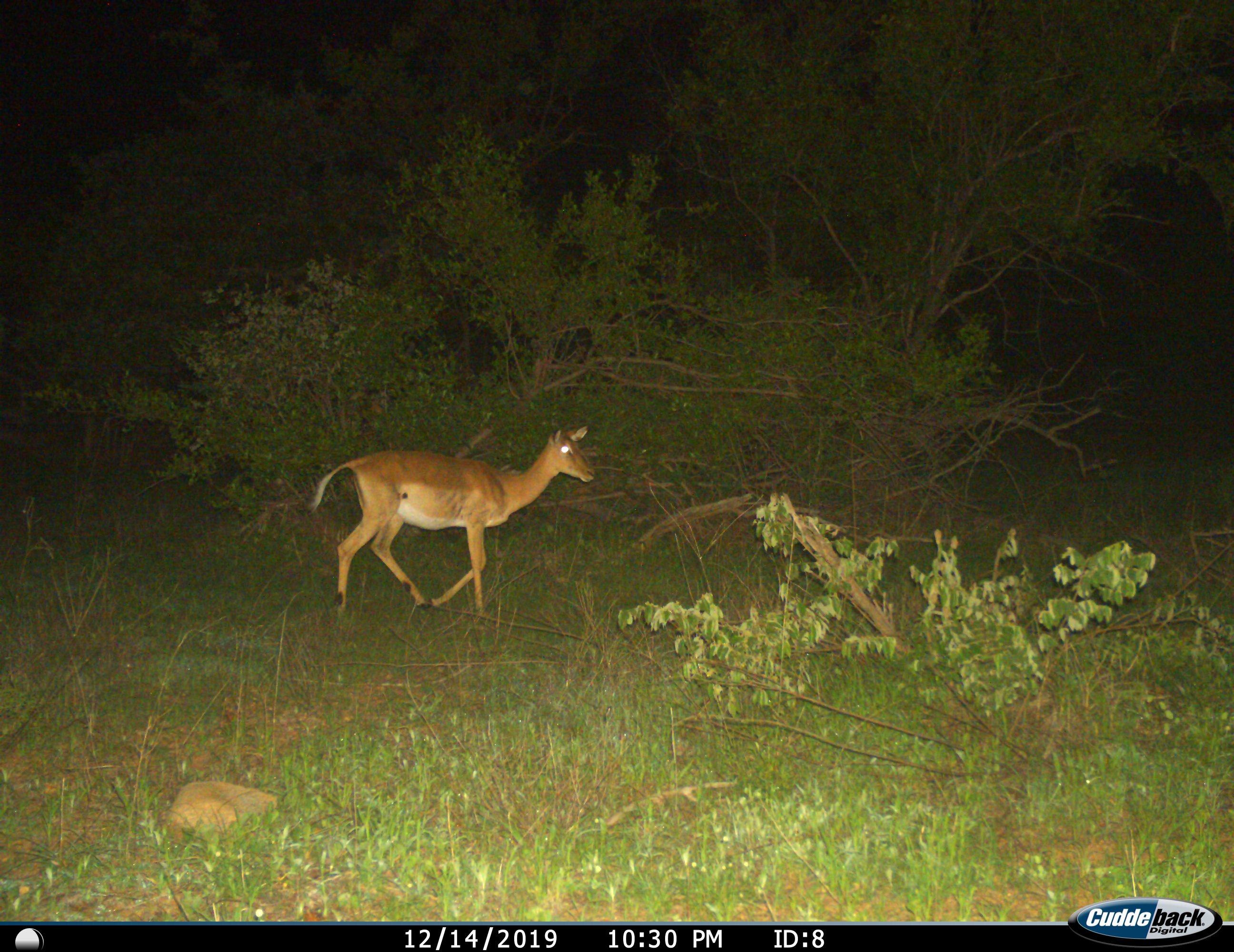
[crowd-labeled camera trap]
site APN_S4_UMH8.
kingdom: Animalia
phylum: Chordata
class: Mammalia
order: Artiodactyla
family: Bovidae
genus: Aepyceros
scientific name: Aepyceros melampus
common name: impala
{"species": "impala (Aepyceros melampus)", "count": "1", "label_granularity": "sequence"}